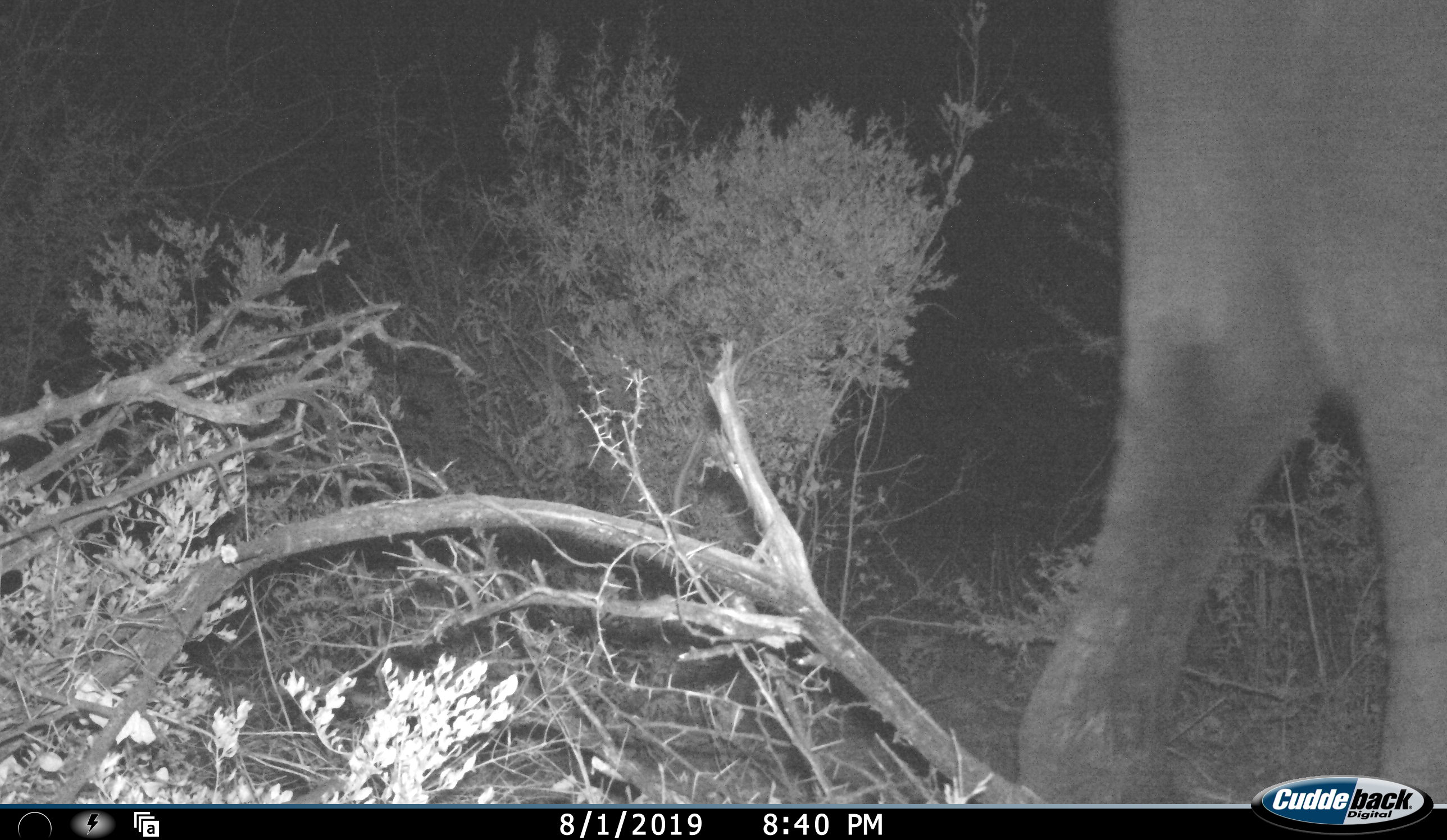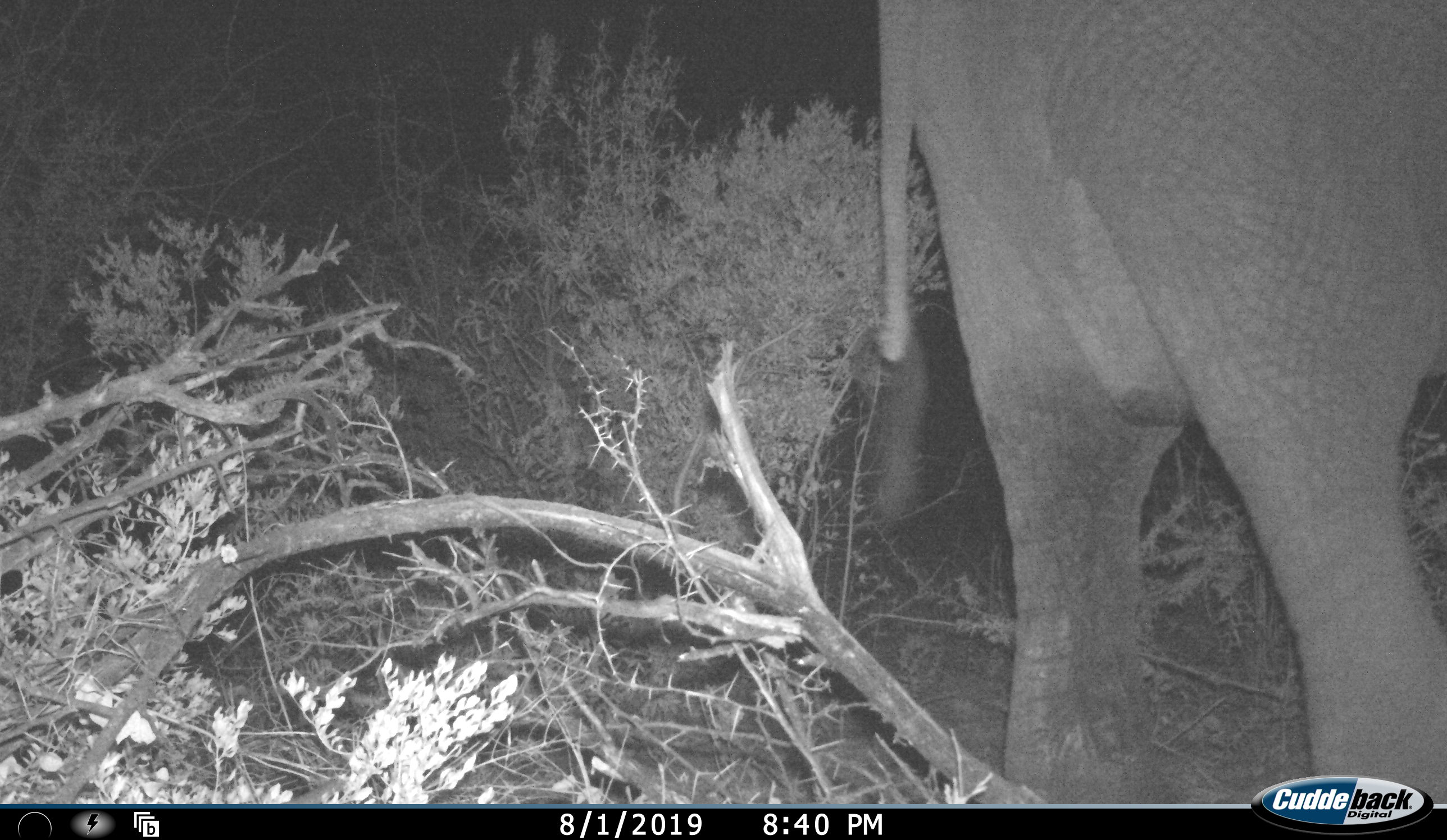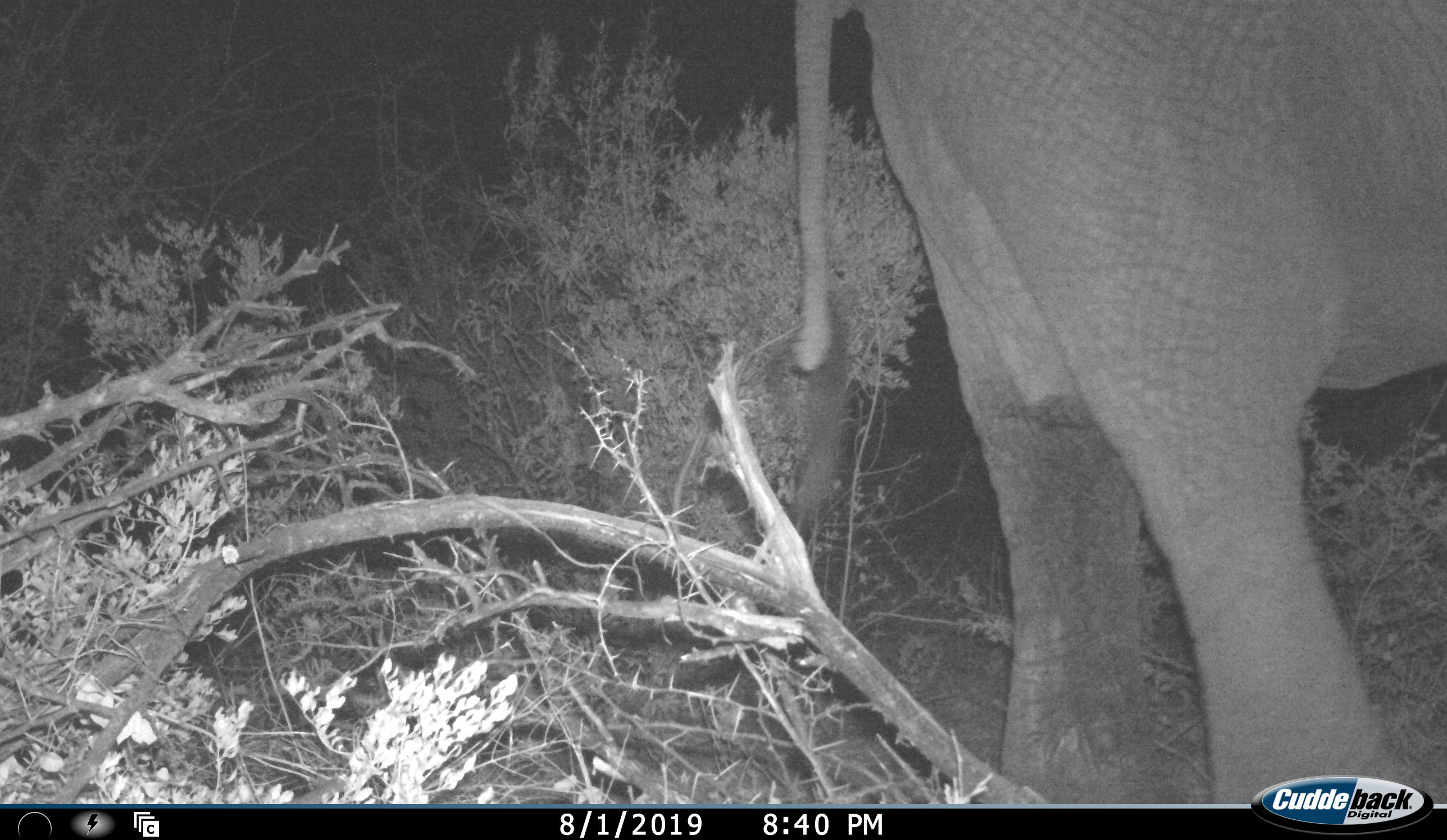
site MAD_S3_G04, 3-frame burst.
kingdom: Animalia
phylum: Chordata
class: Mammalia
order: Proboscidea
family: Elephantidae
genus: Loxodonta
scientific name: Loxodonta africana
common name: african bush elephant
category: elephant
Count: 1.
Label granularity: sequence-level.